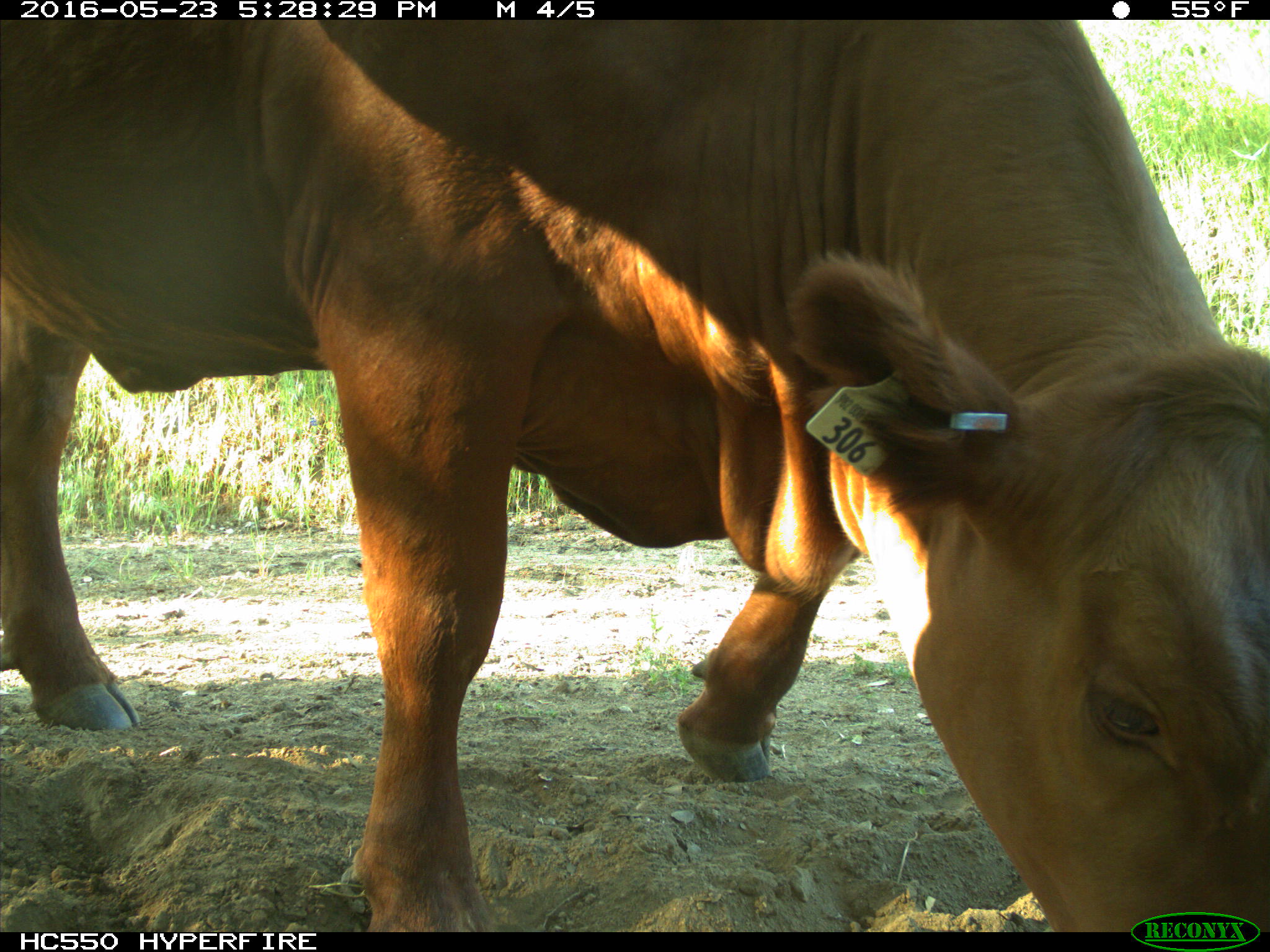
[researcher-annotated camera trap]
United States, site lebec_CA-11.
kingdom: Animalia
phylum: Chordata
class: Mammalia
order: Artiodactyla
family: Bovidae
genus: Bos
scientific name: Bos taurus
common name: domestic cow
Bos taurus (domestic cow).